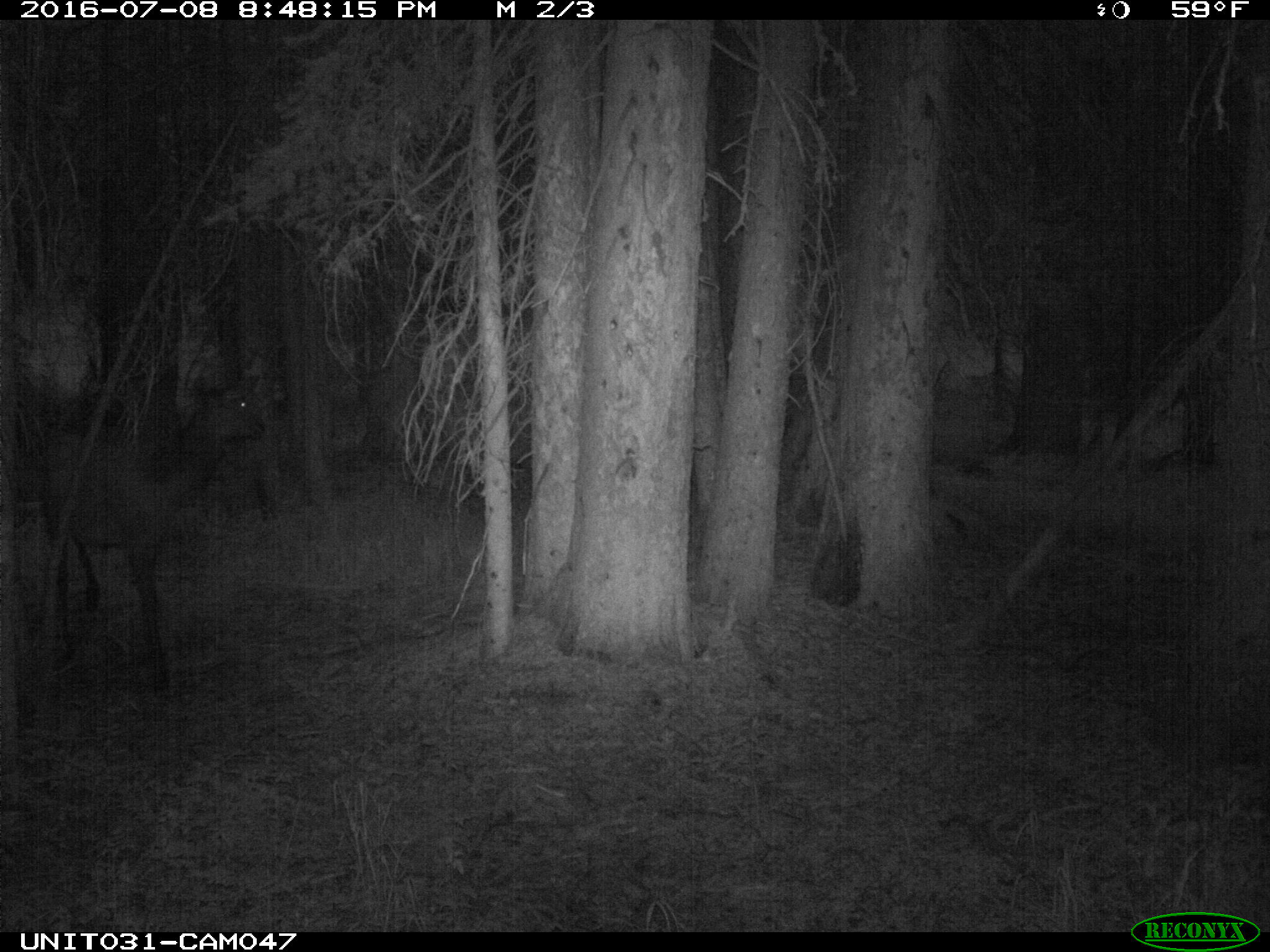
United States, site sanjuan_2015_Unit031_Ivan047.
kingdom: Animalia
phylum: Chordata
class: Mammalia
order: Artiodactyla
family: Cervidae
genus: Cervus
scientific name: Cervus elaphus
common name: red deer